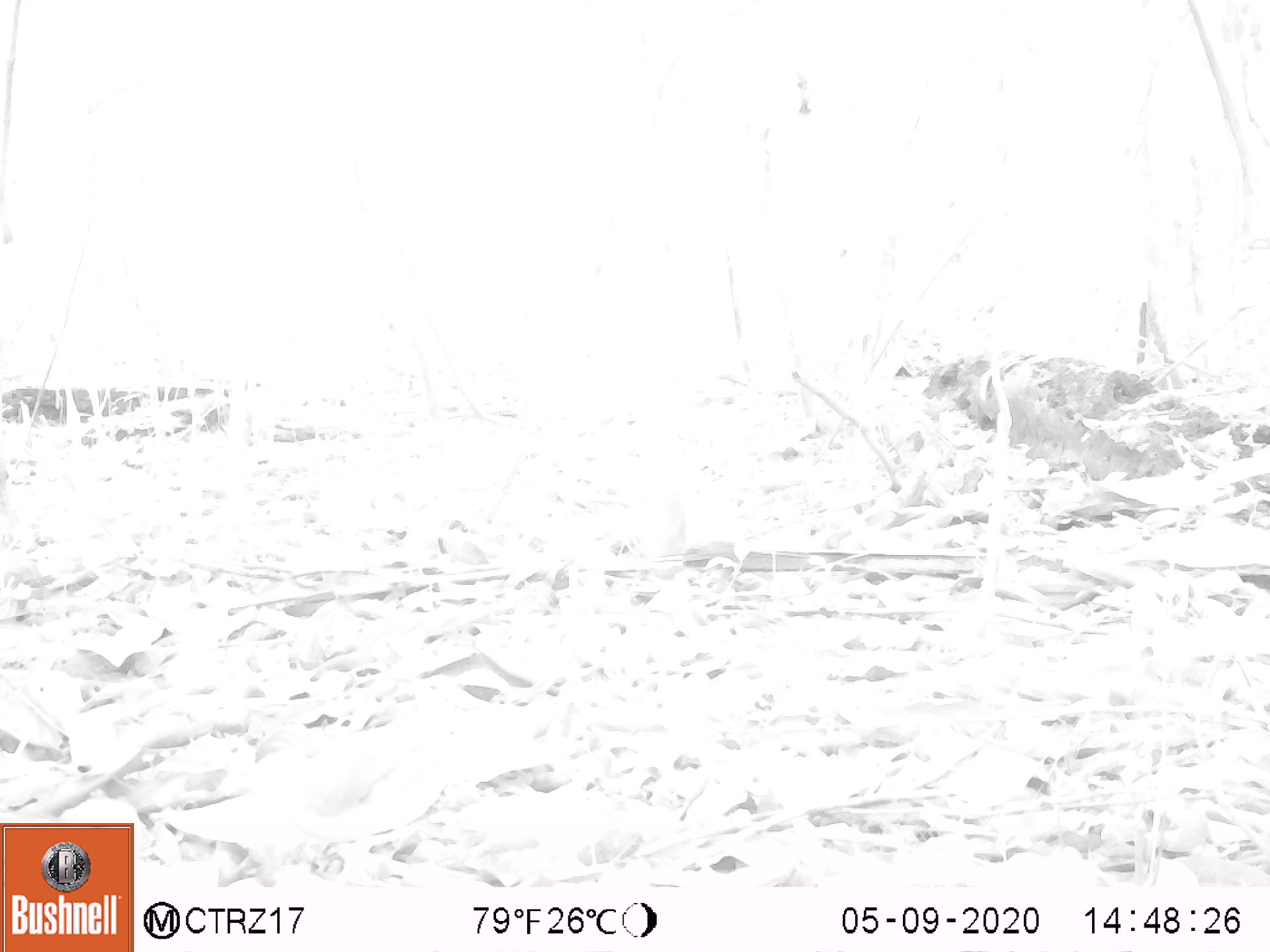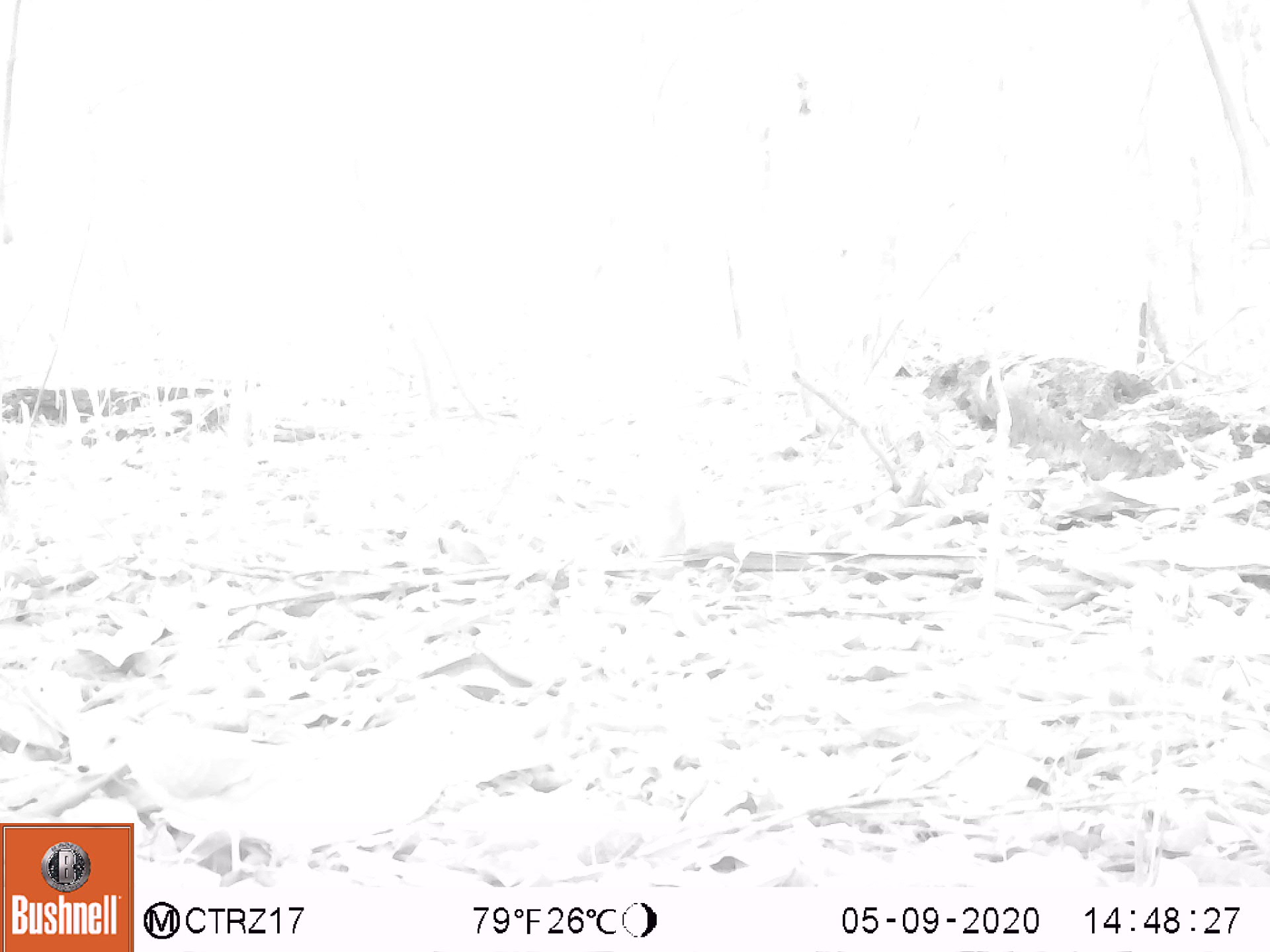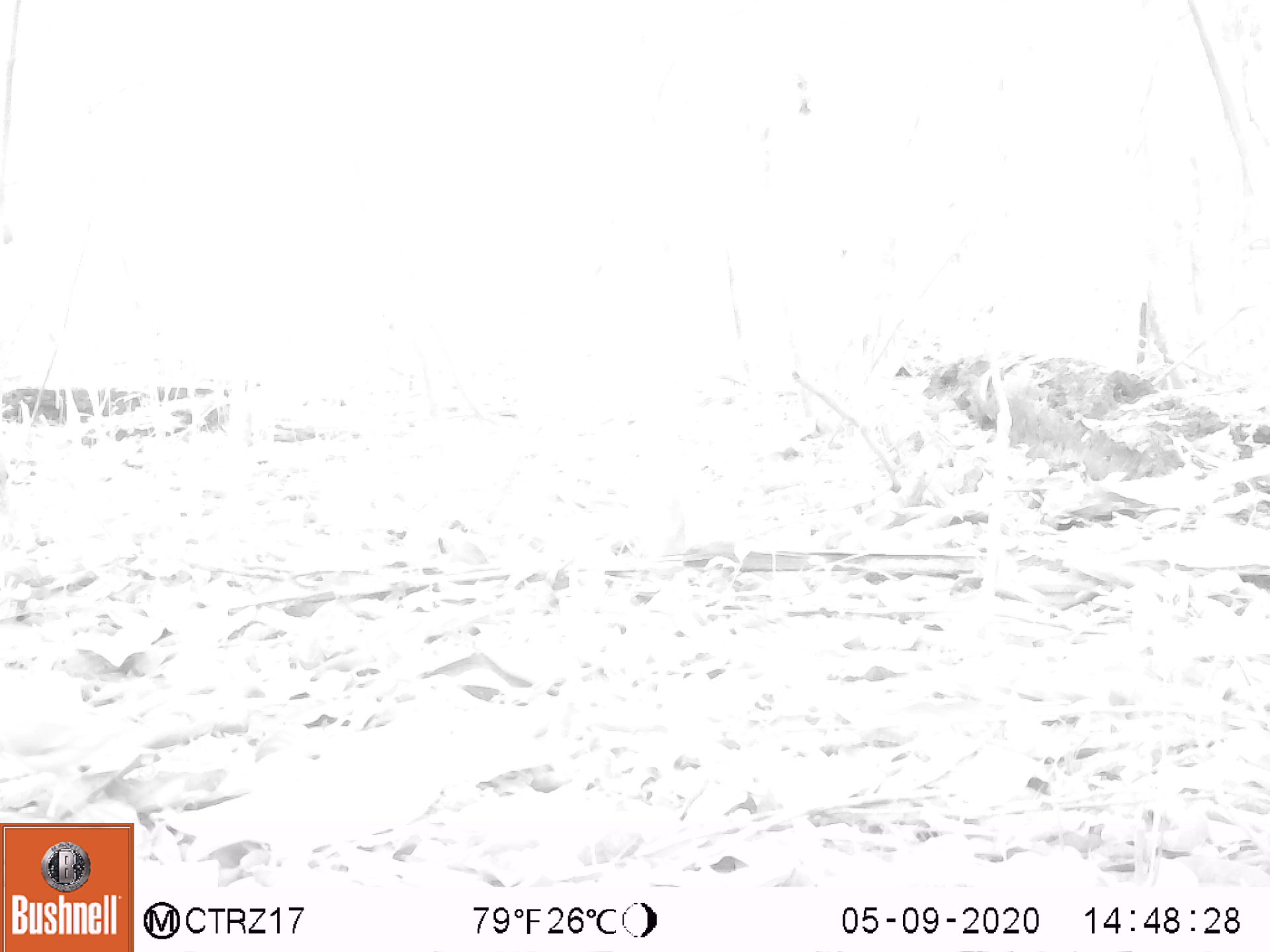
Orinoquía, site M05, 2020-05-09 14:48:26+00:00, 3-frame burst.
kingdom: Animalia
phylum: Chordata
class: Aves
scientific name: Aves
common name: bird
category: unknown bird